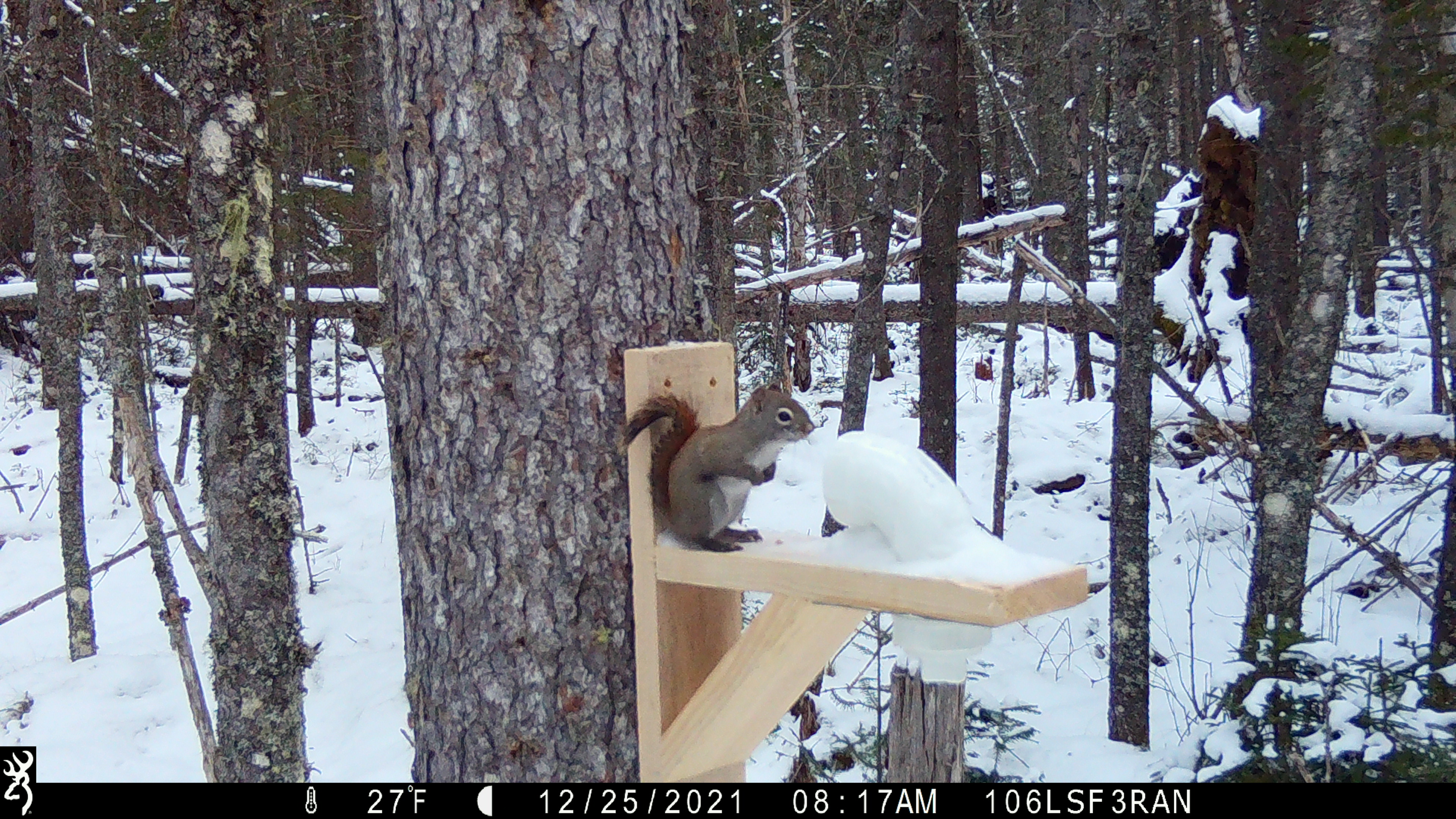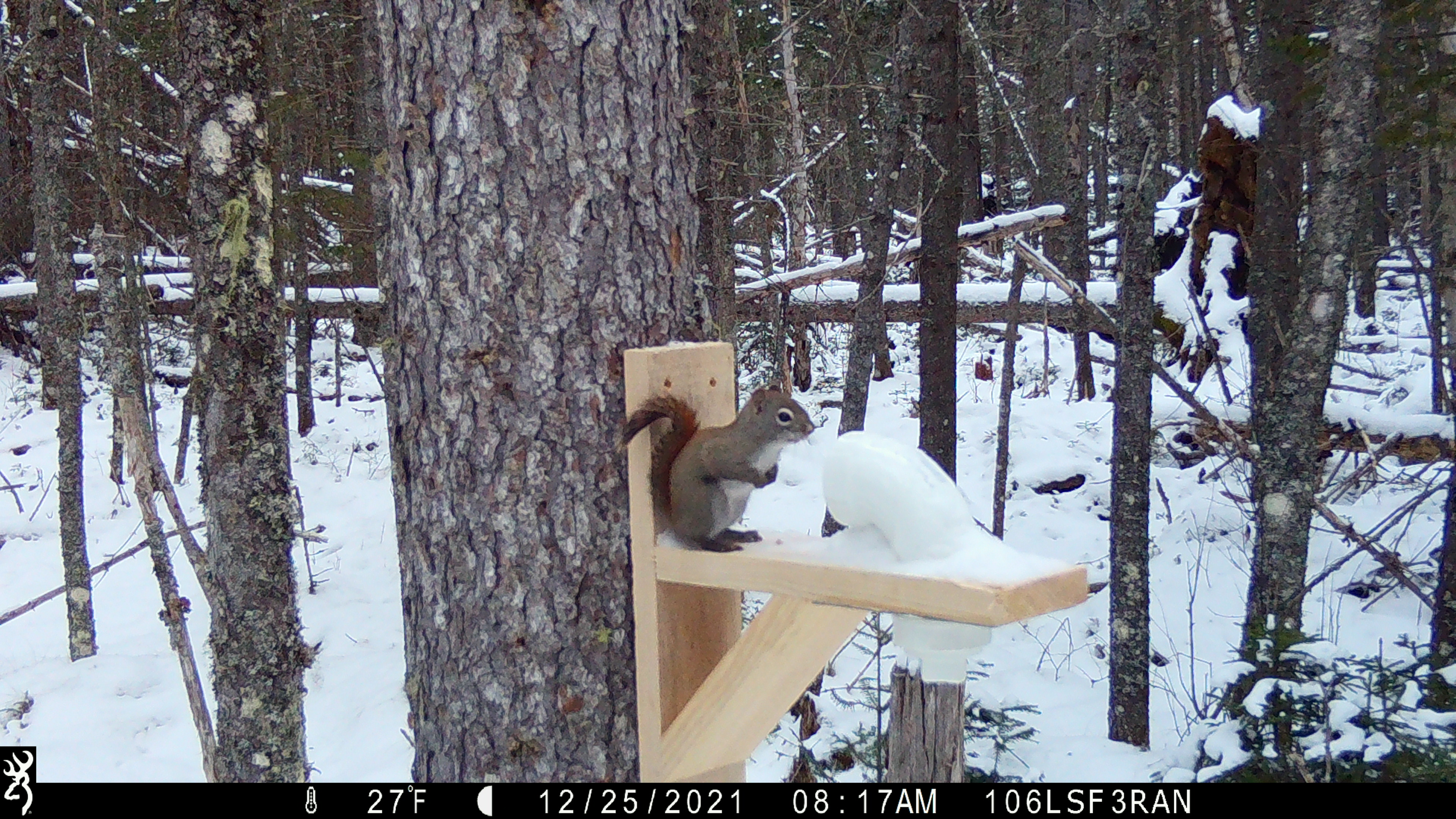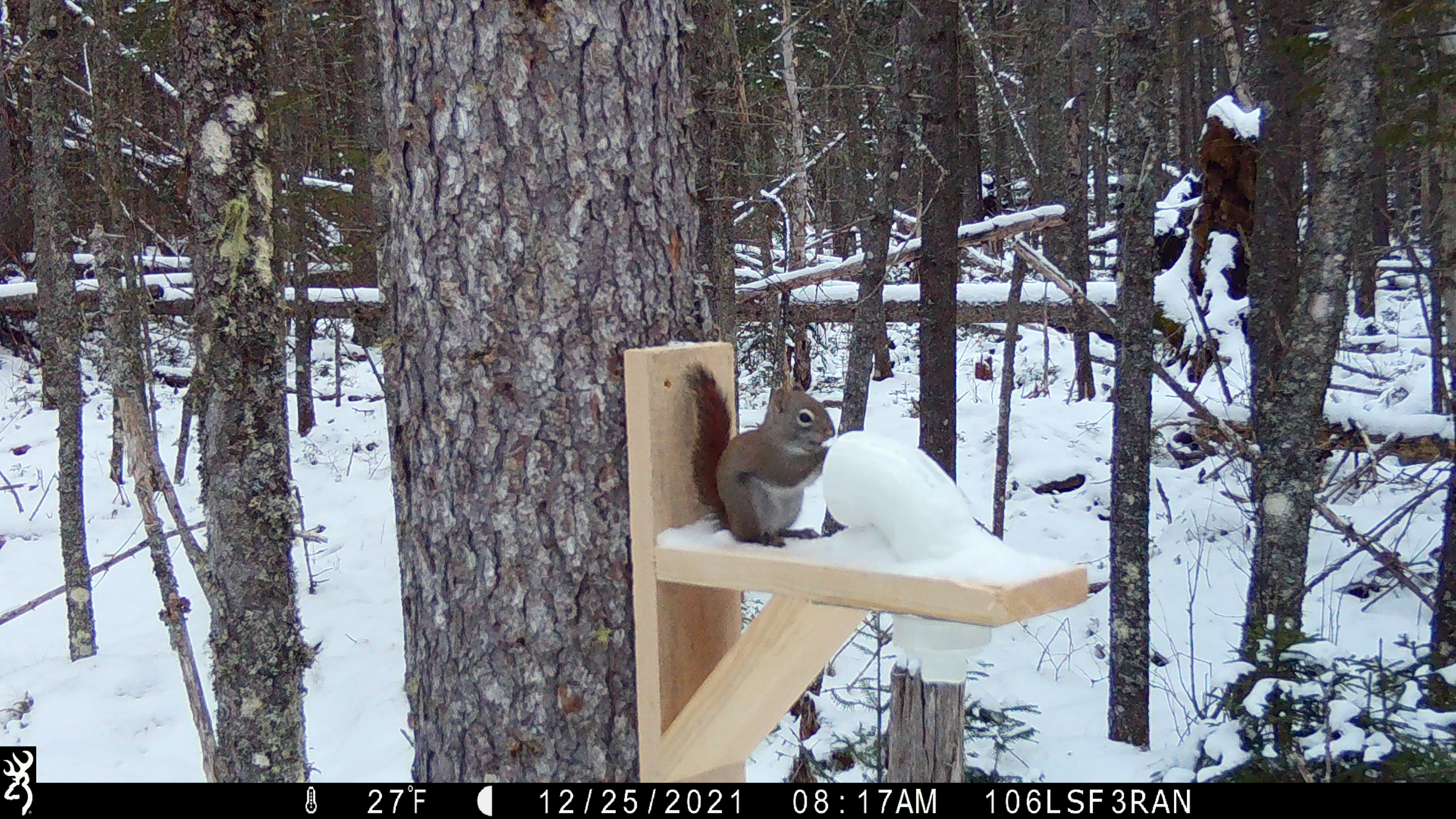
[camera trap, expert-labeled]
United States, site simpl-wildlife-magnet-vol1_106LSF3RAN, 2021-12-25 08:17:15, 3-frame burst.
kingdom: Animalia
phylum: Chordata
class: Mammalia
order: Rodentia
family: Sciuridae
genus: Tamiasciurus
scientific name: Tamiasciurus hudsonicus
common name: red squirrel